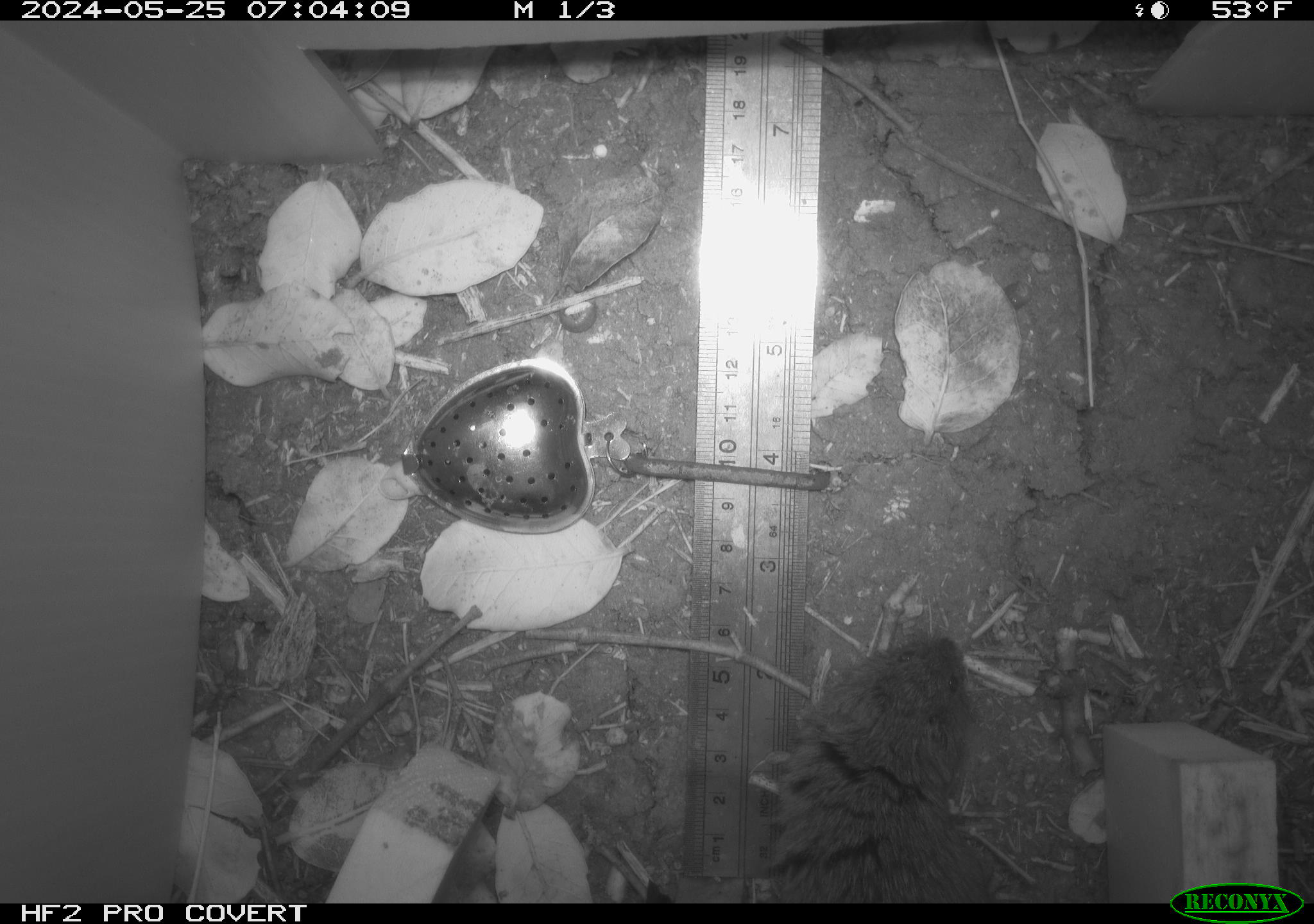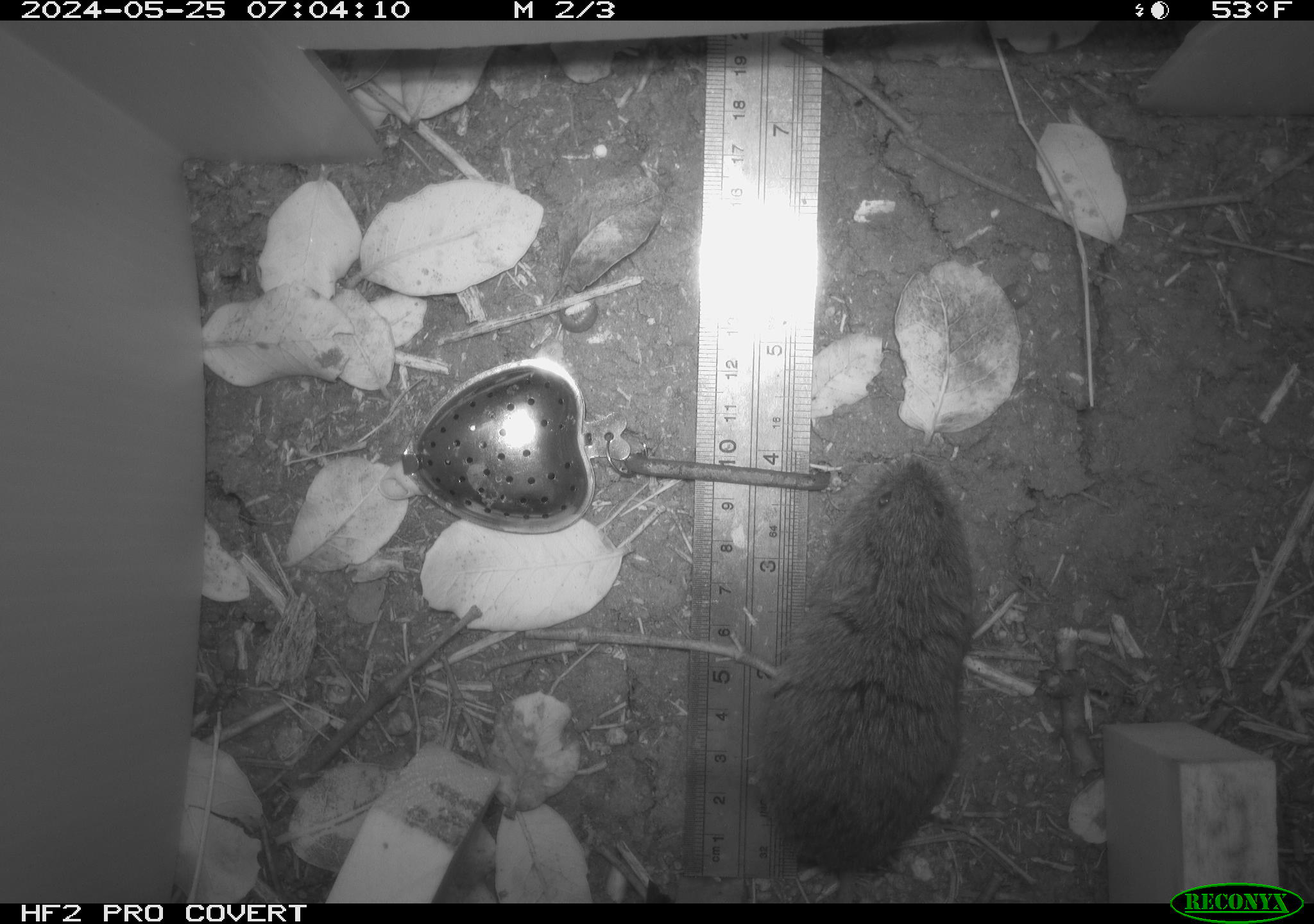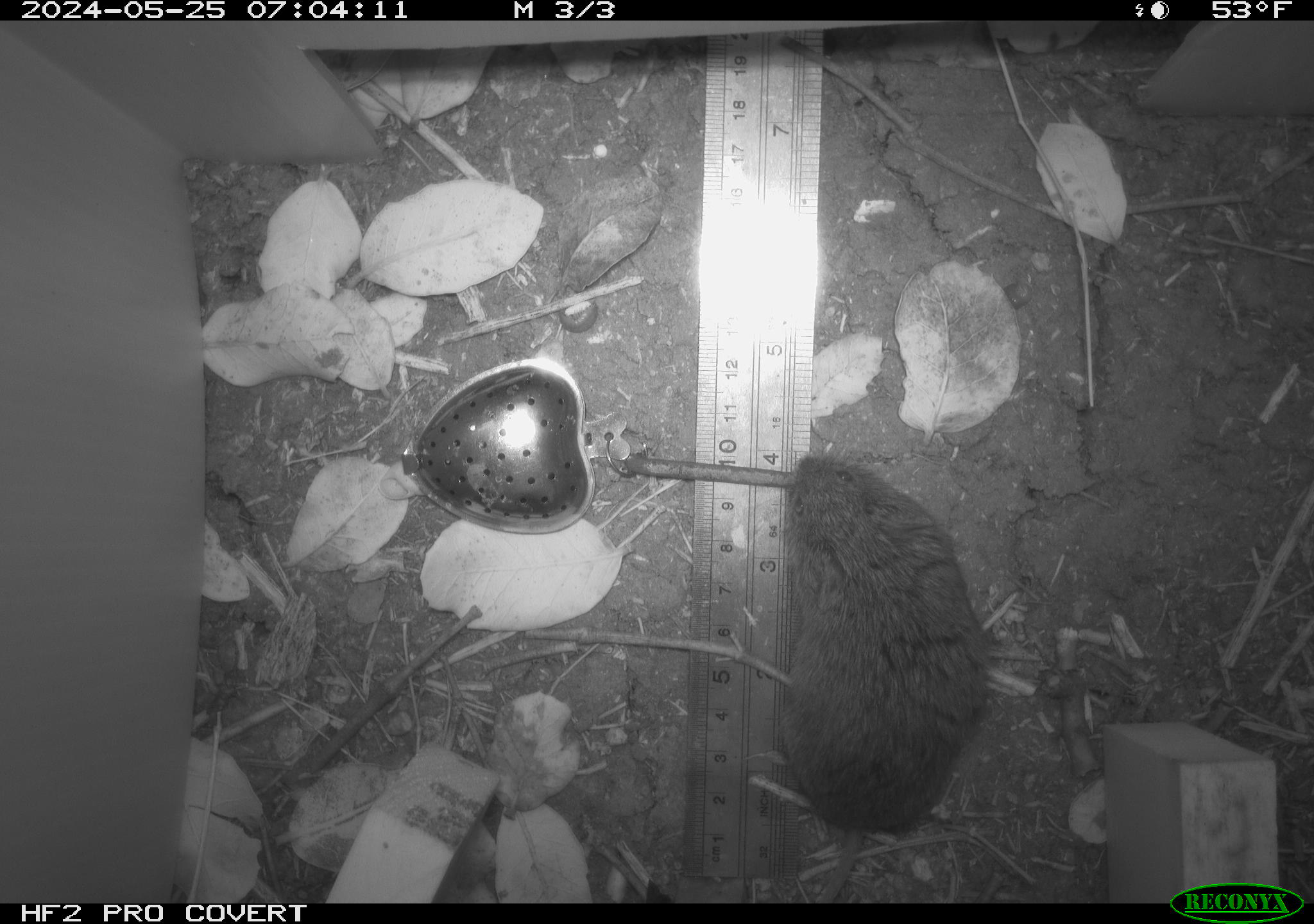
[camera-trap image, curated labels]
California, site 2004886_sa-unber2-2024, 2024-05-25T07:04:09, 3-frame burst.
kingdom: Animalia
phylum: Chordata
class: Mammalia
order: Rodentia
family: Cricetidae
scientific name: Arvicolinae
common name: voles, lemmings, and muskrats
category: arvicolinae subfamily